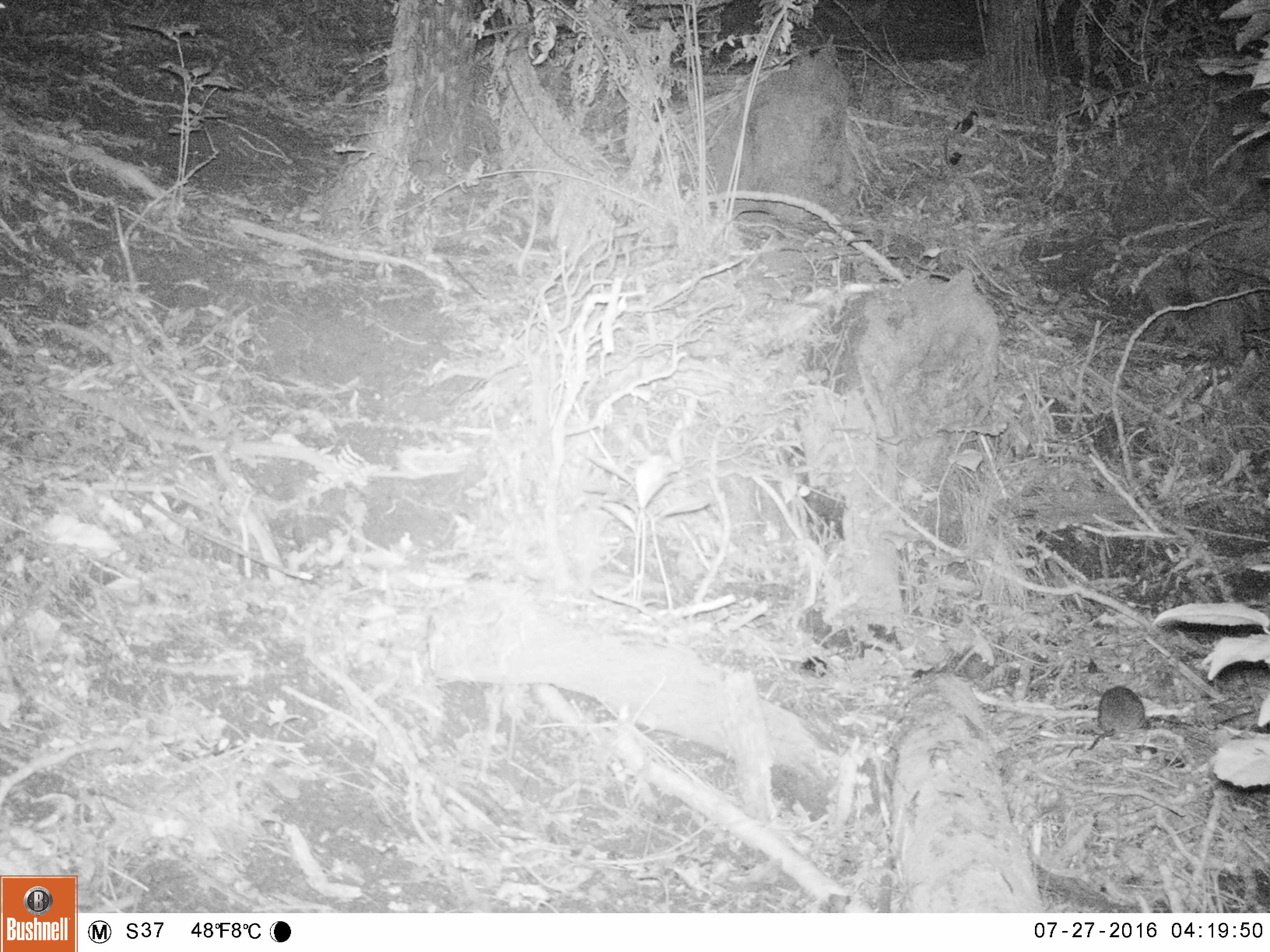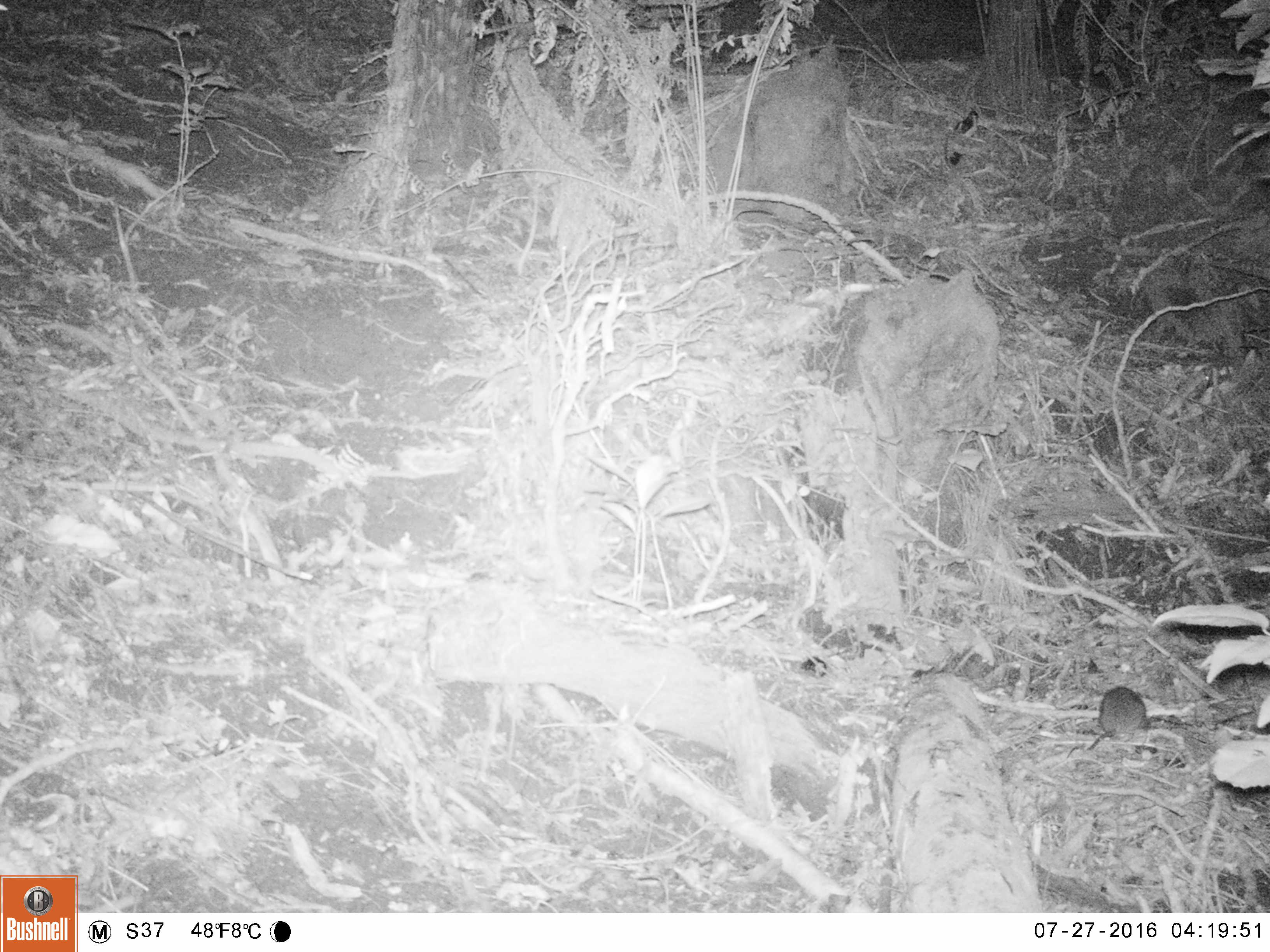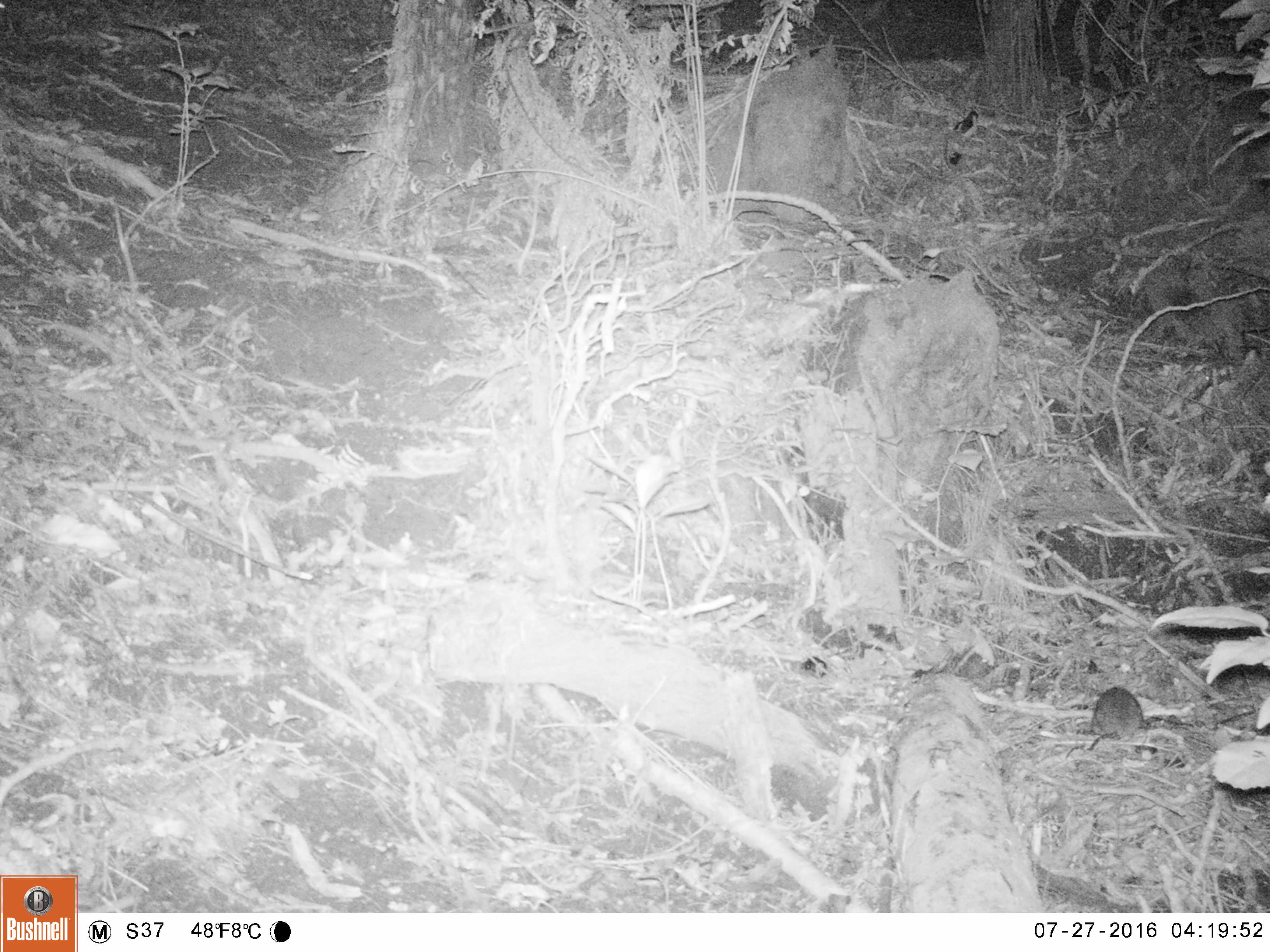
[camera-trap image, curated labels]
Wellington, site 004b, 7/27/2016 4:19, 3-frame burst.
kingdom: Animalia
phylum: Chordata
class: Mammalia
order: Rodentia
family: Muridae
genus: Mus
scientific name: Mus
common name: mouse